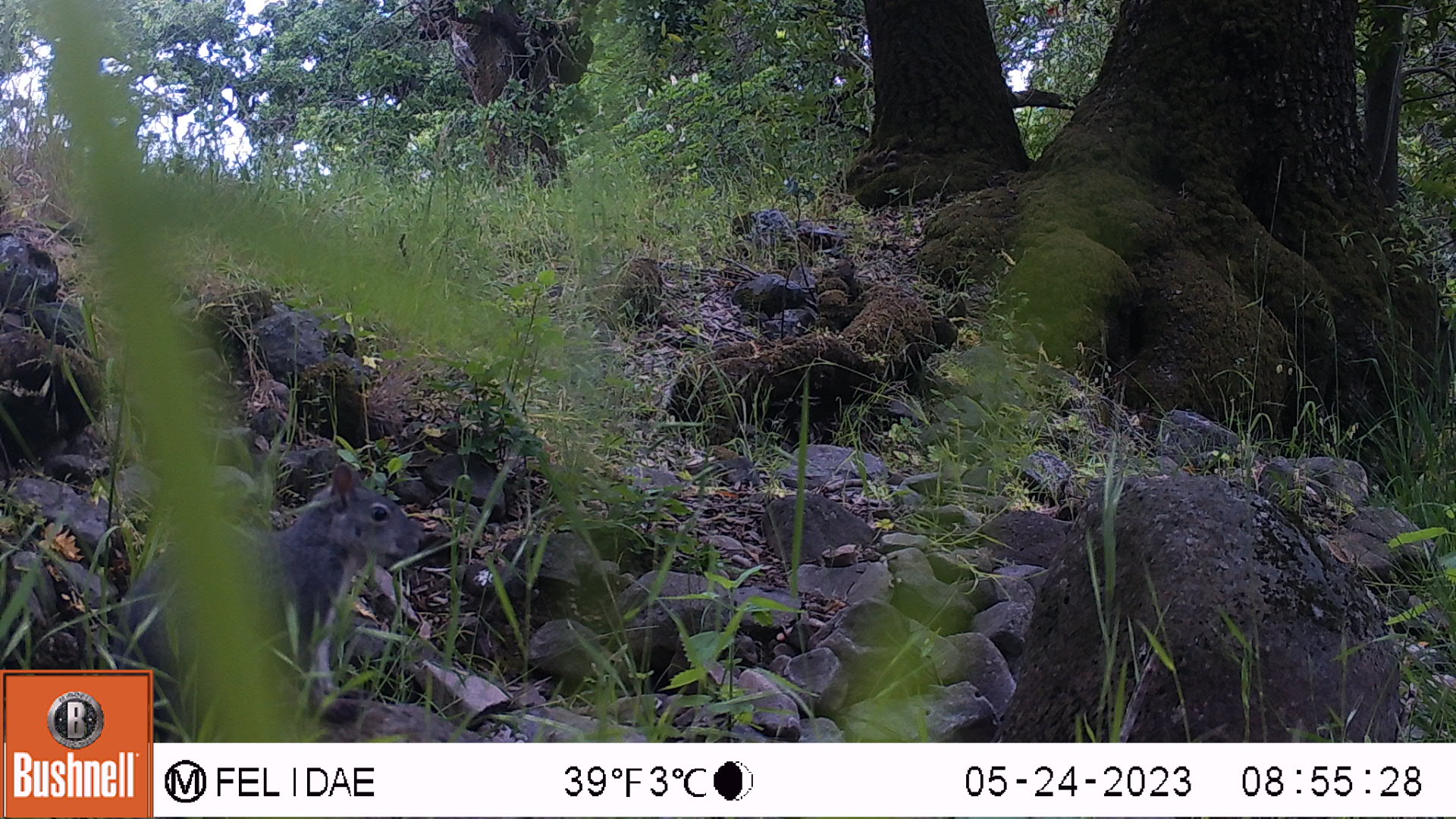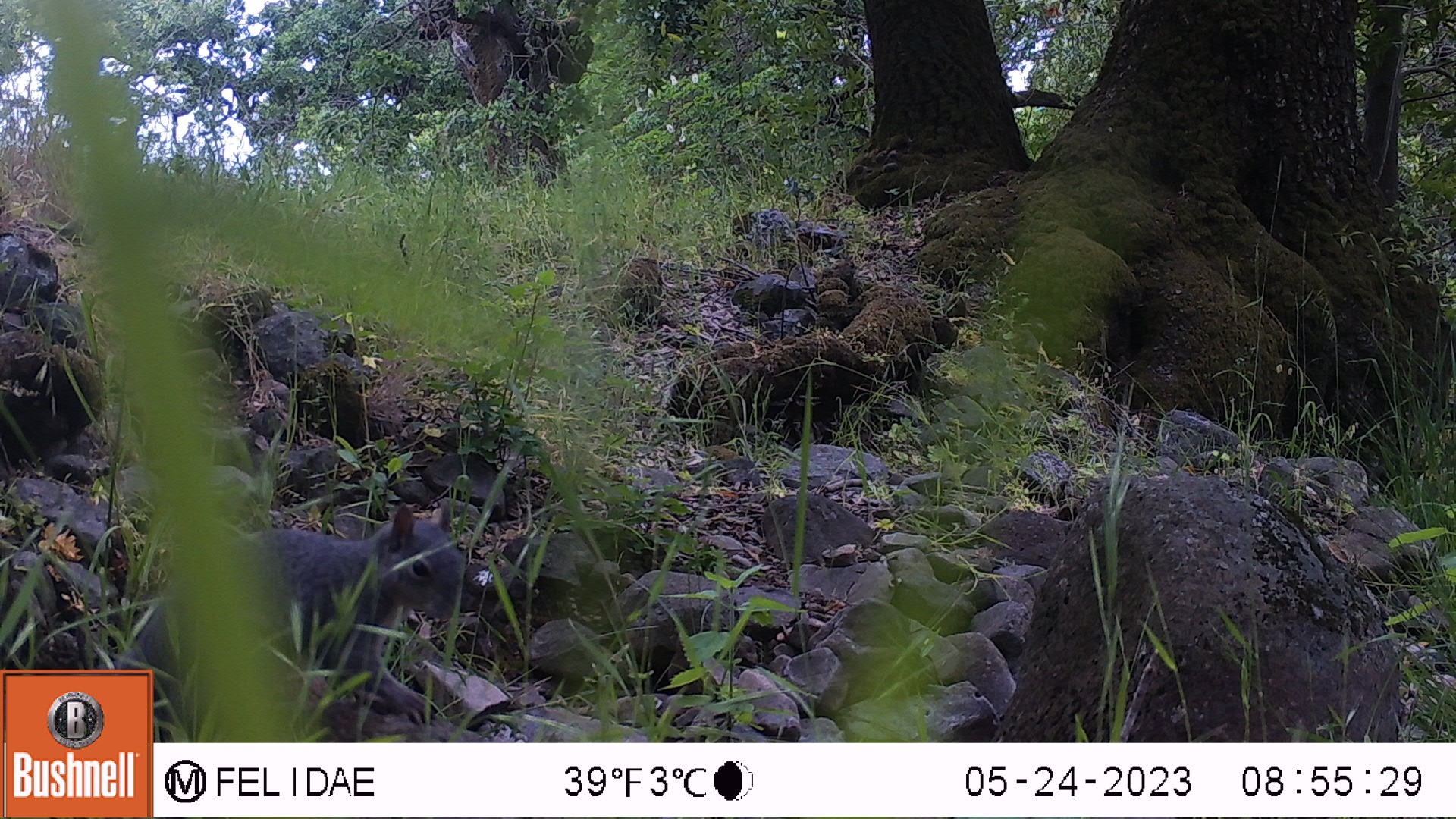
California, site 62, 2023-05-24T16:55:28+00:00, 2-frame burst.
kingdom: Animalia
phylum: Chordata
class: Mammalia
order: Rodentia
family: Sciuridae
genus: Sciurus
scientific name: Sciurus griseus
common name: western gray squirrel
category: western grey squirrel